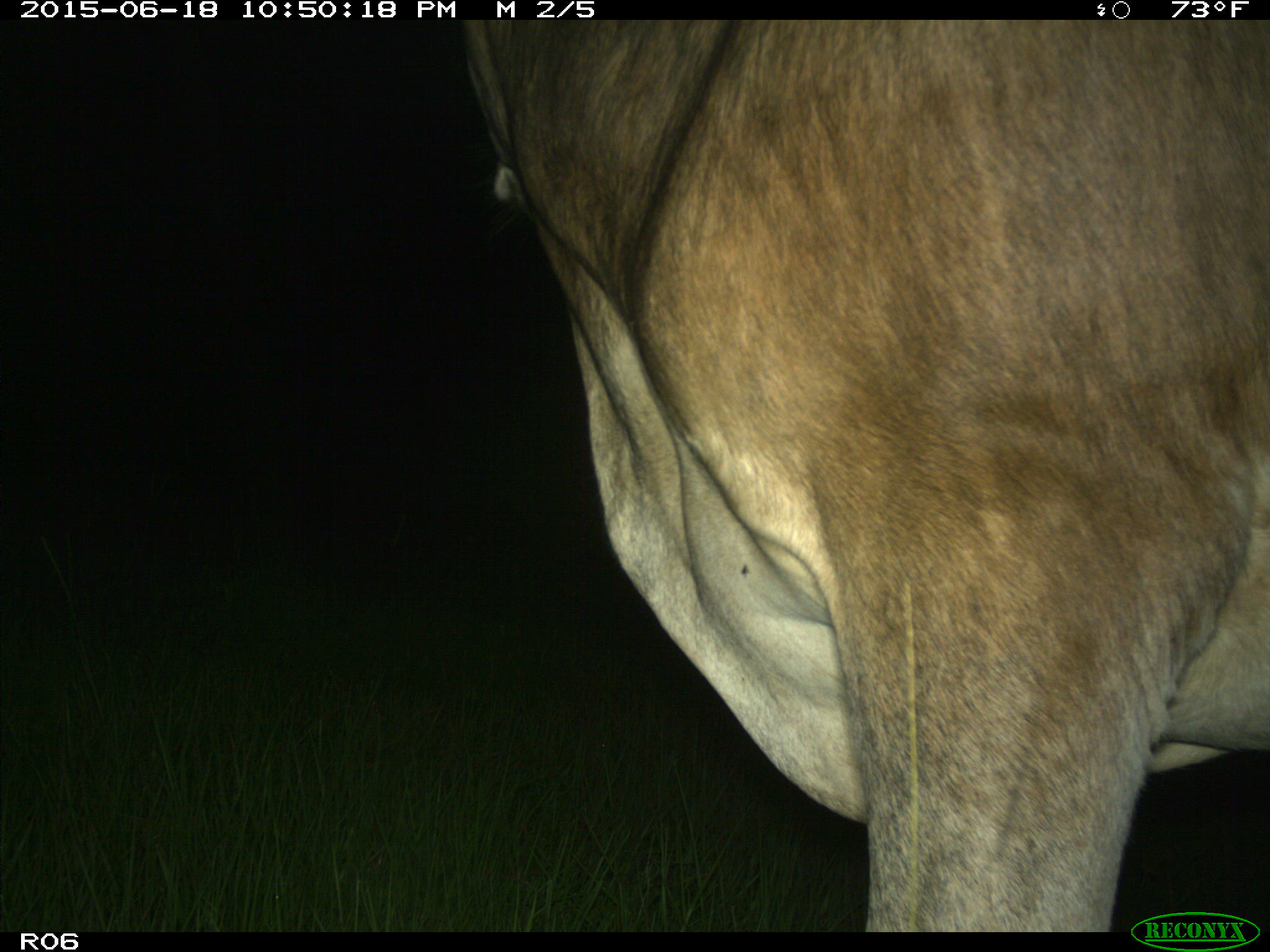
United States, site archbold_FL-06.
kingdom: Animalia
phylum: Chordata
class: Mammalia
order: Artiodactyla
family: Bovidae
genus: Bos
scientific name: Bos taurus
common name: domestic cow